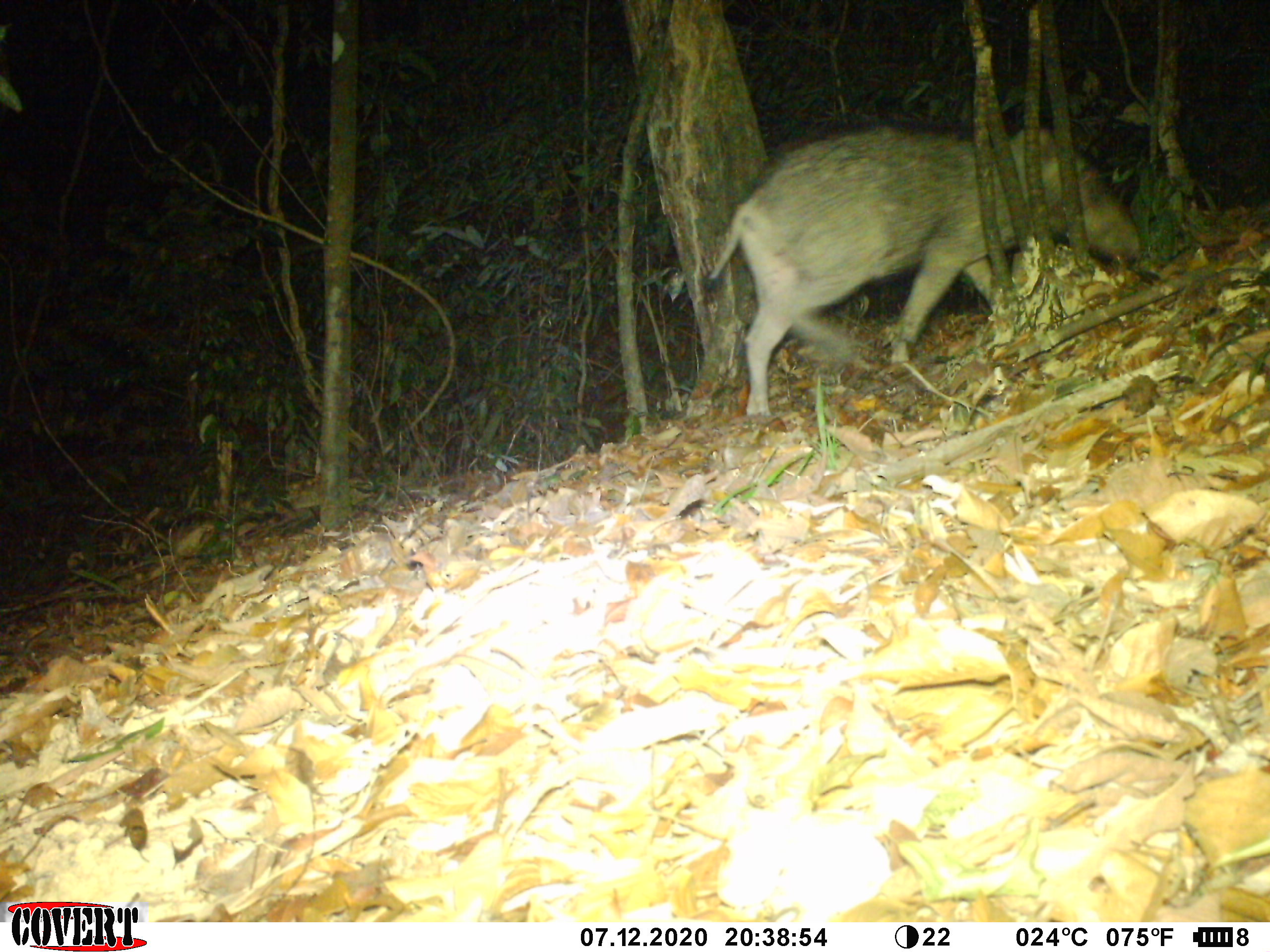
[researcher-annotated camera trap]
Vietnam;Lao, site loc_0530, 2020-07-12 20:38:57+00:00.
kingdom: Animalia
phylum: Chordata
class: Mammalia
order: Artiodactyla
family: Suidae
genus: Sus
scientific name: Sus scrofa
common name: eurasian wild pig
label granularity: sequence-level